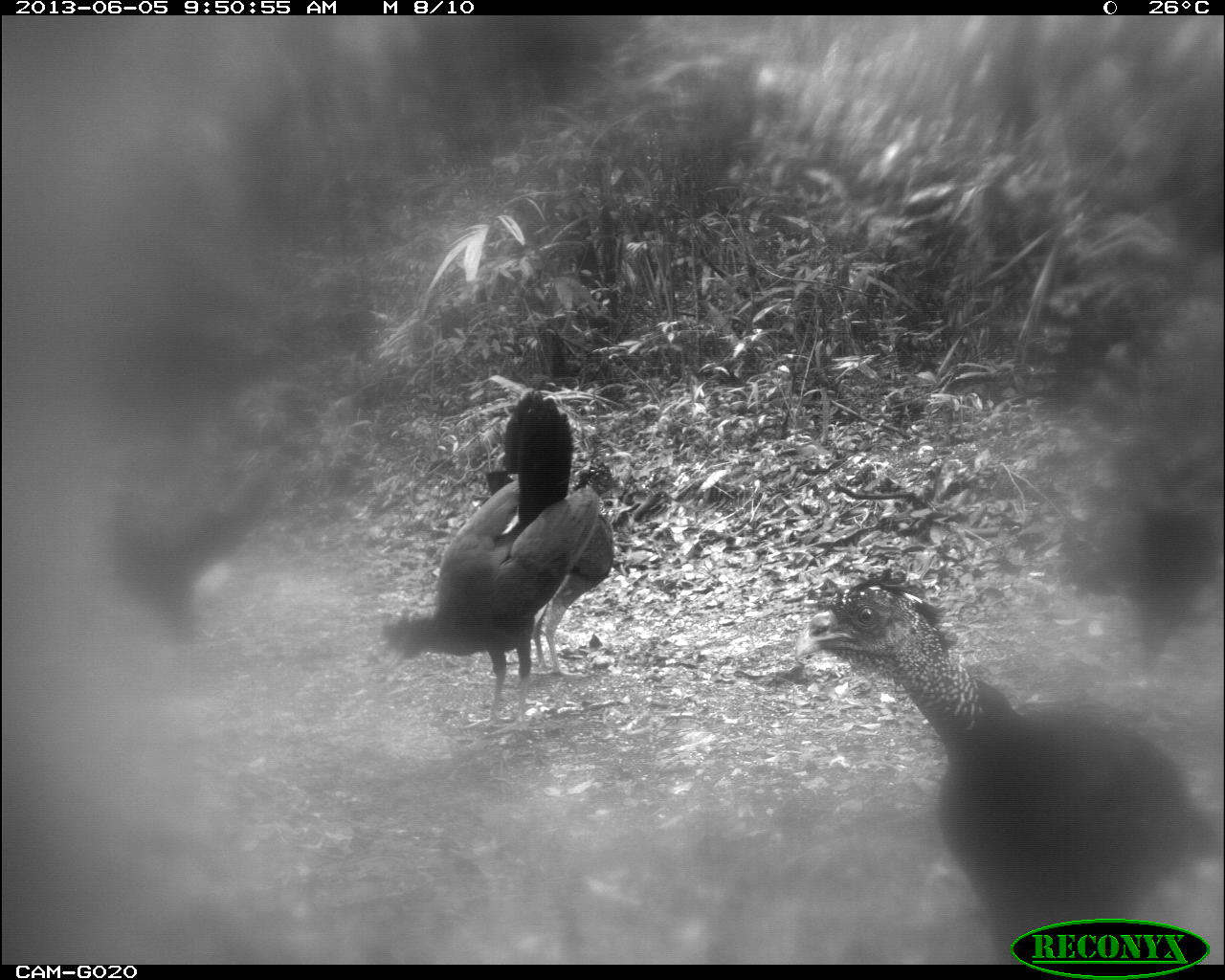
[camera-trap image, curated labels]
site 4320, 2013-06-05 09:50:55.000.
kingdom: Animalia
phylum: Chordata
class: Aves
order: Galliformes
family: Cracidae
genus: Crax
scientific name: Crax rubra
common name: great curassow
Crax rubra (great curassow), count 5.